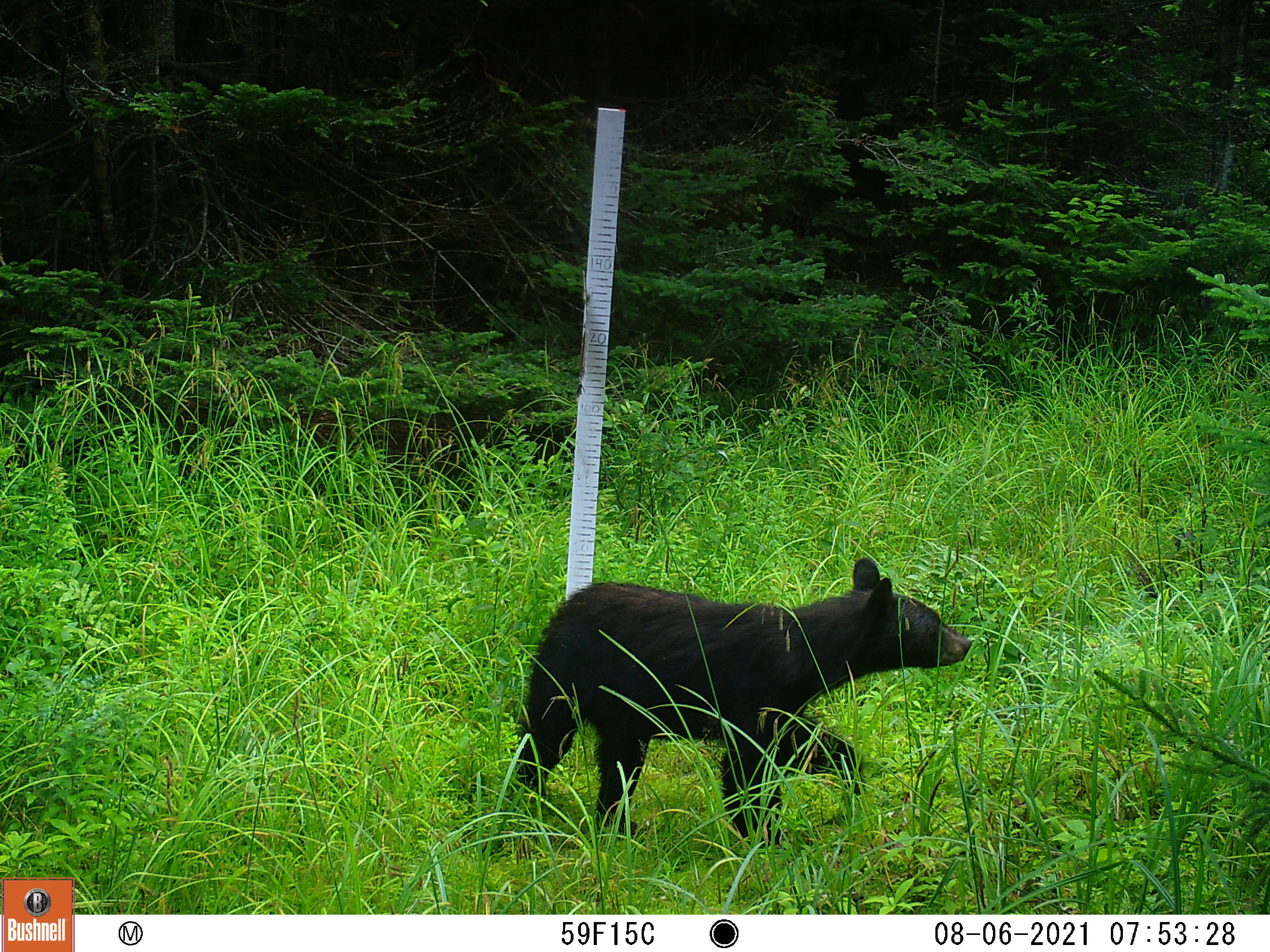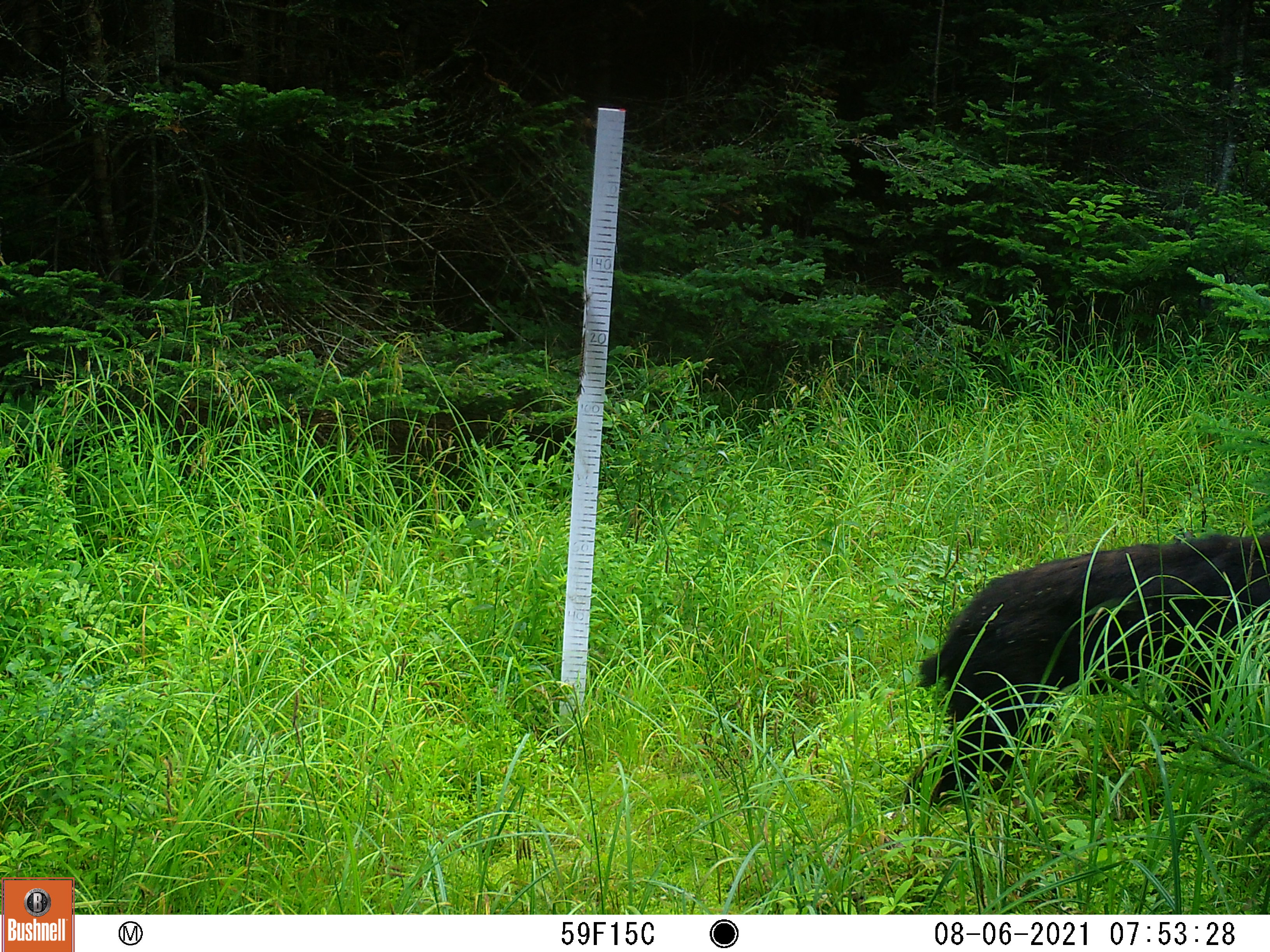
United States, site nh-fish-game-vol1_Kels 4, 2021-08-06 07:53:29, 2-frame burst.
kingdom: Animalia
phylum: Chordata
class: Mammalia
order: Carnivora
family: Ursidae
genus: Ursus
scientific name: Ursus americanus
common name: black bear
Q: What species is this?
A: Black bear (Ursus americanus).